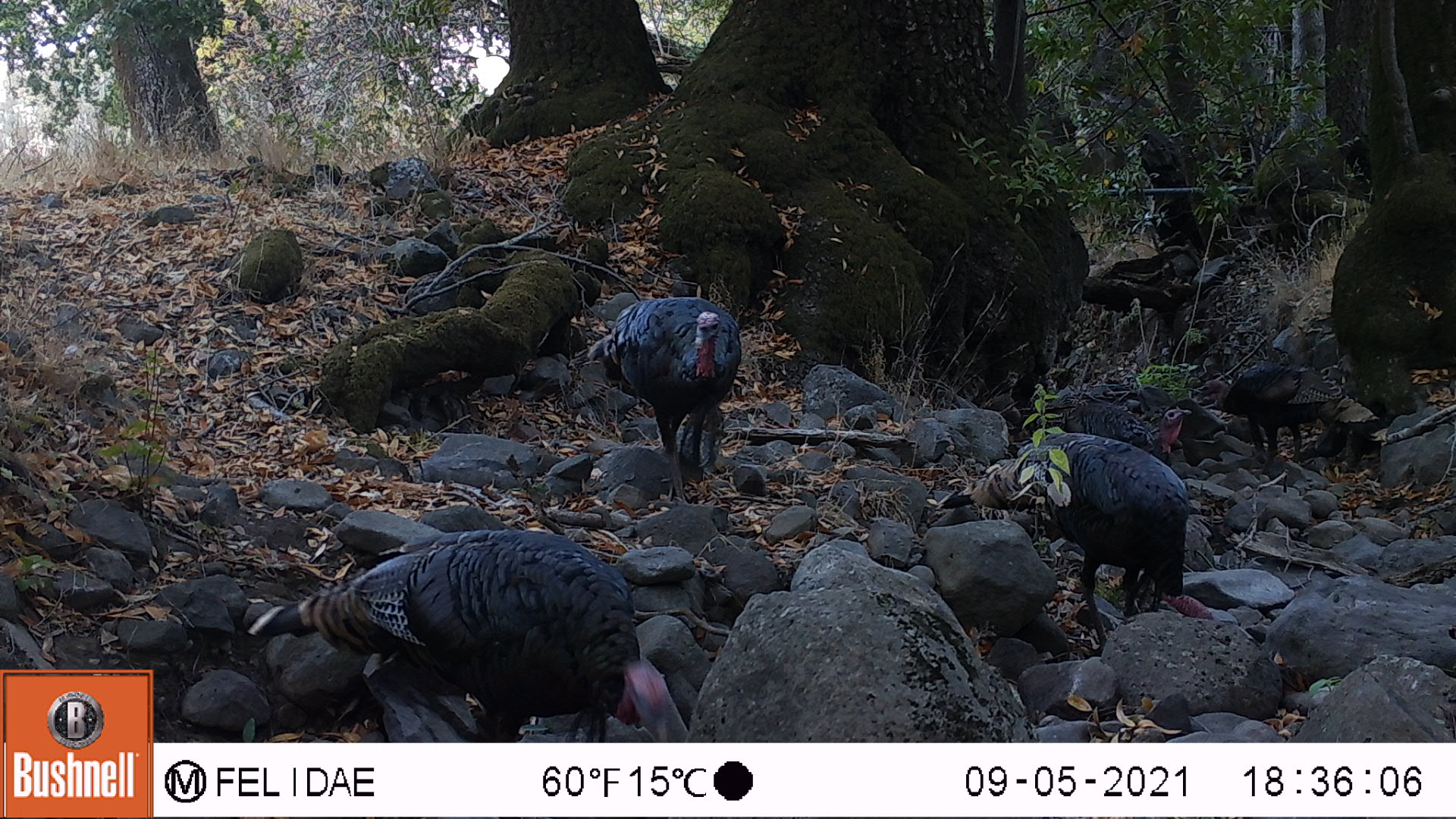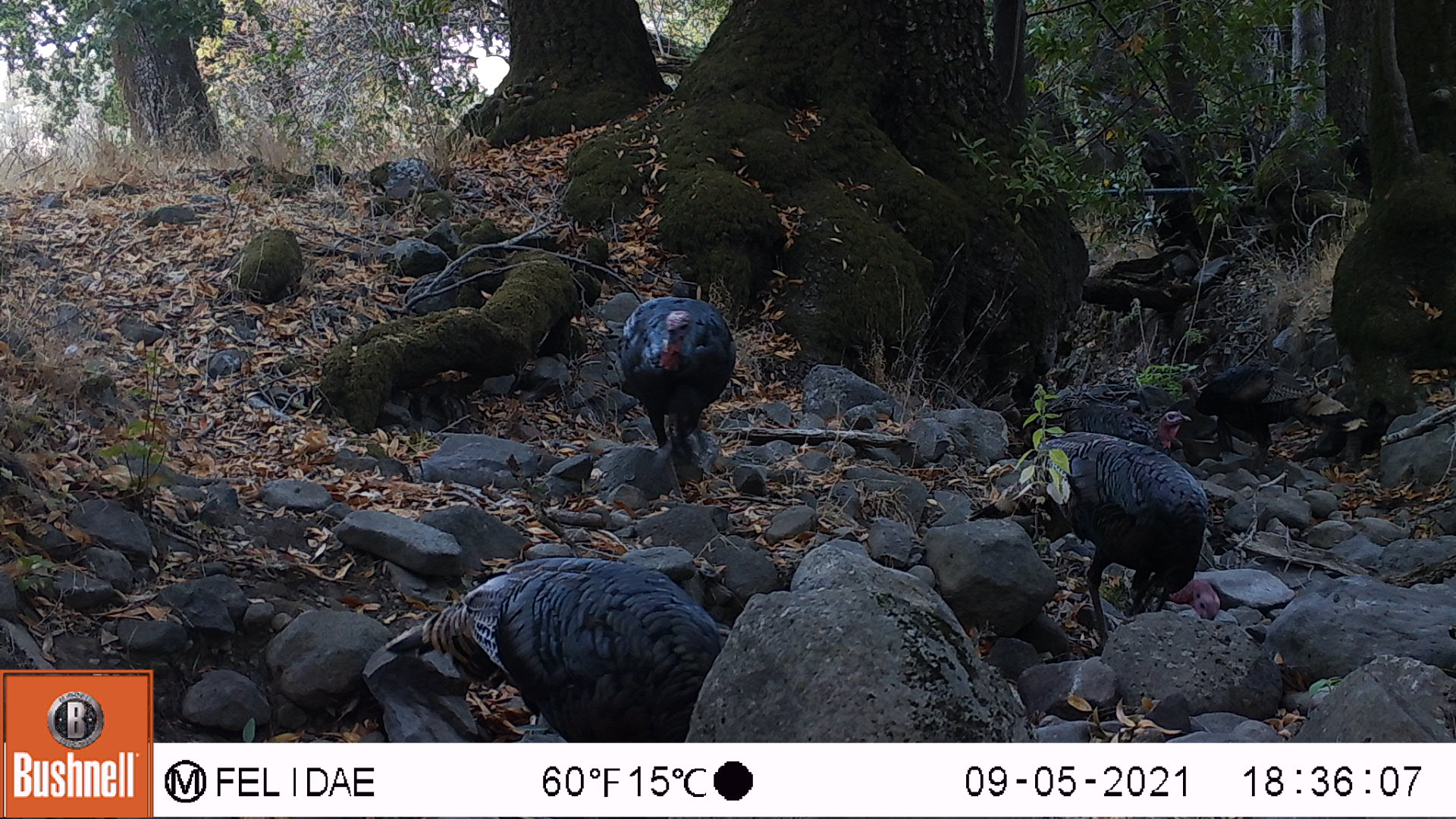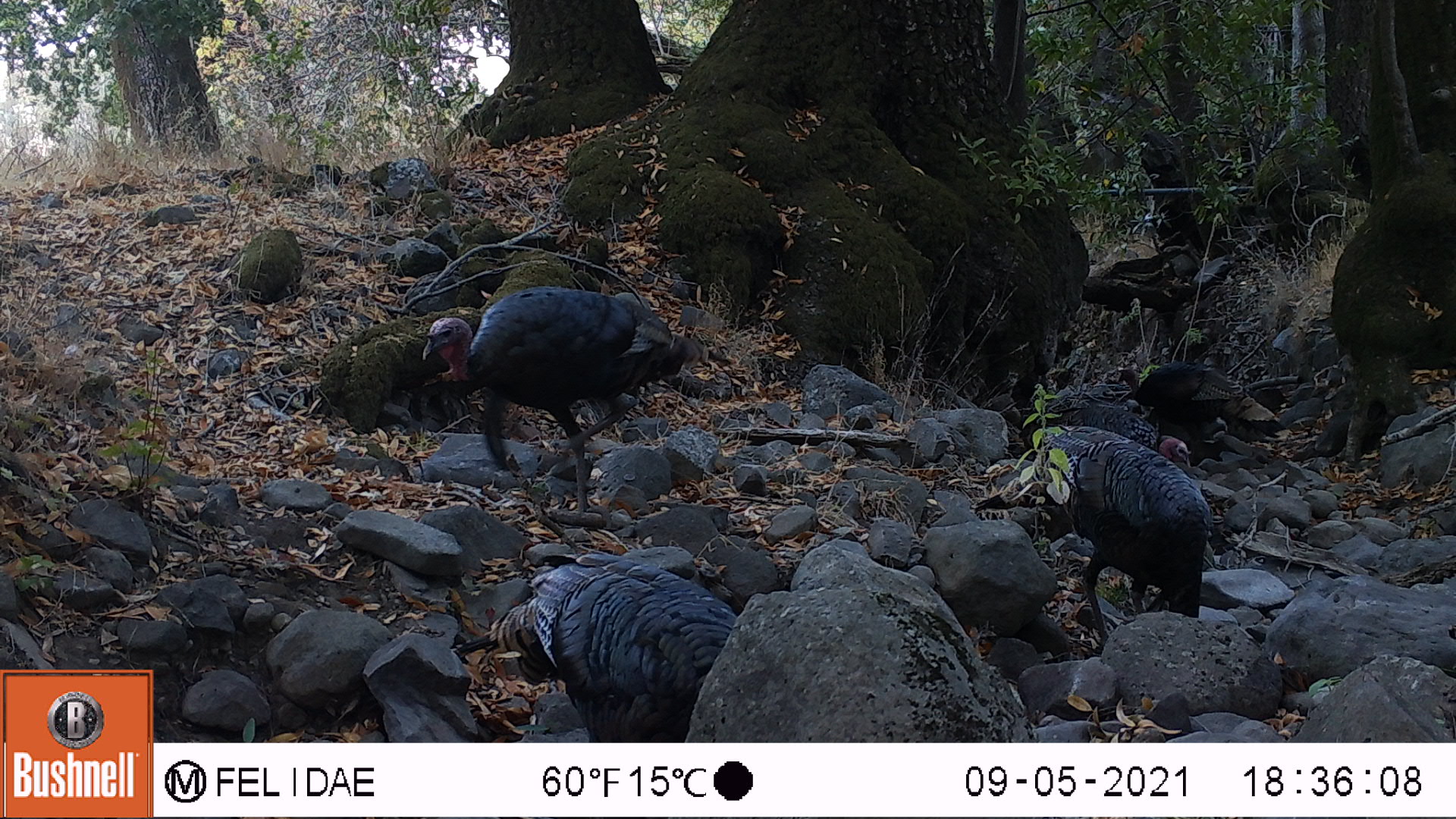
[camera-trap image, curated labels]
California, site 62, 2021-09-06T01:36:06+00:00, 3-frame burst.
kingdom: Animalia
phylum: Chordata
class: Aves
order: Galliformes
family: Phasianidae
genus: Meleagris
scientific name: Meleagris gallopavo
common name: turkey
Turkey (Meleagris gallopavo).